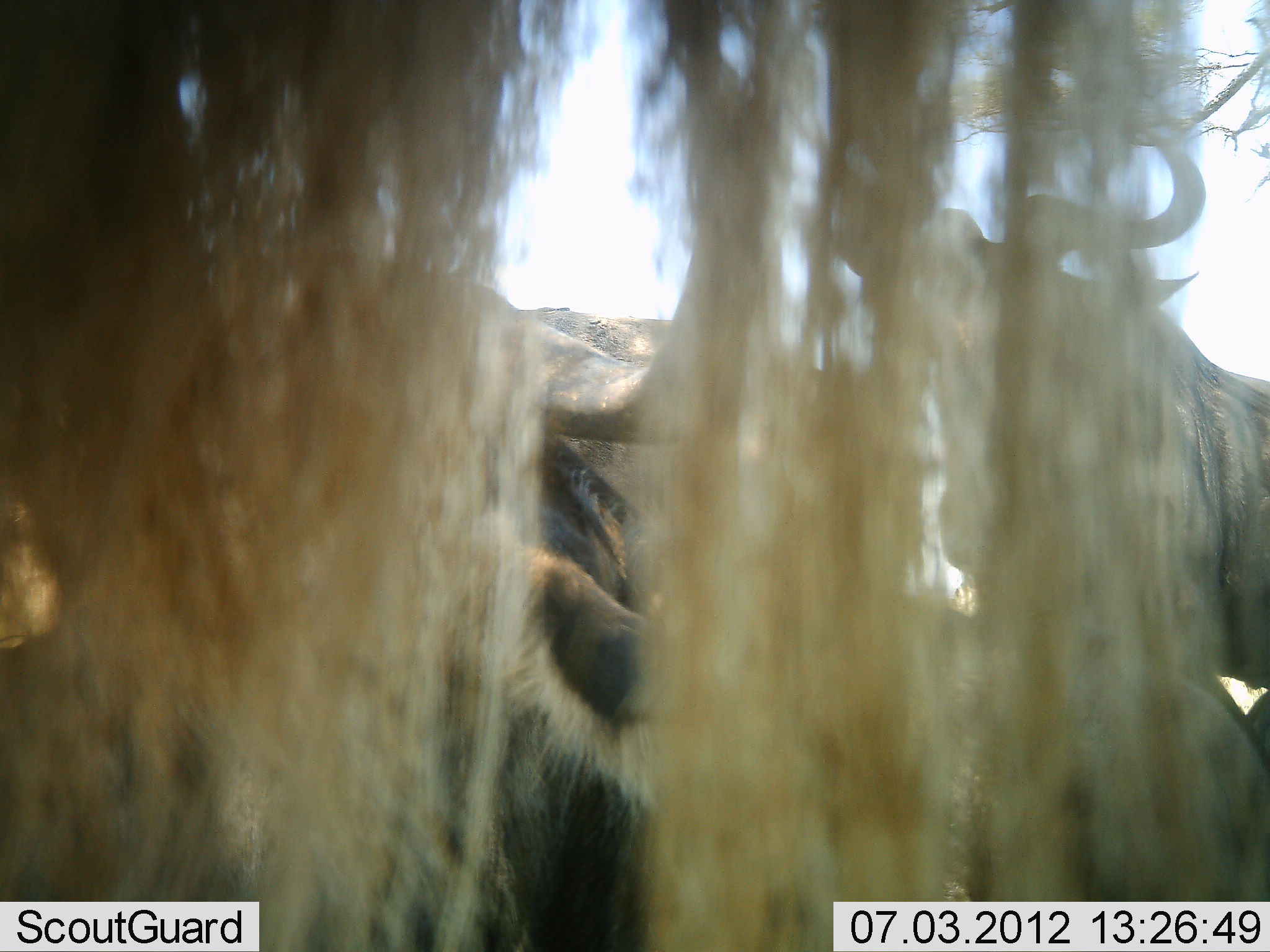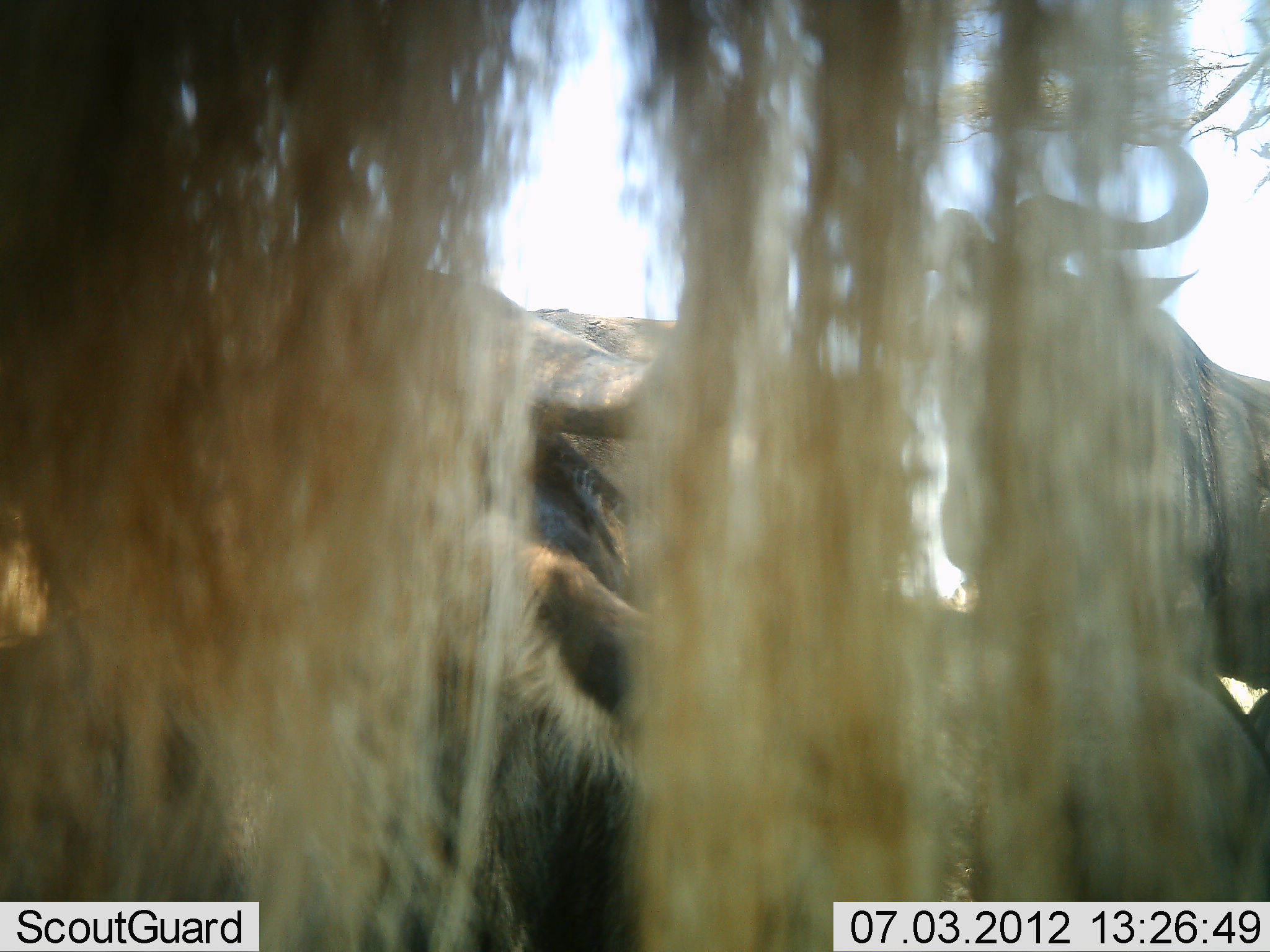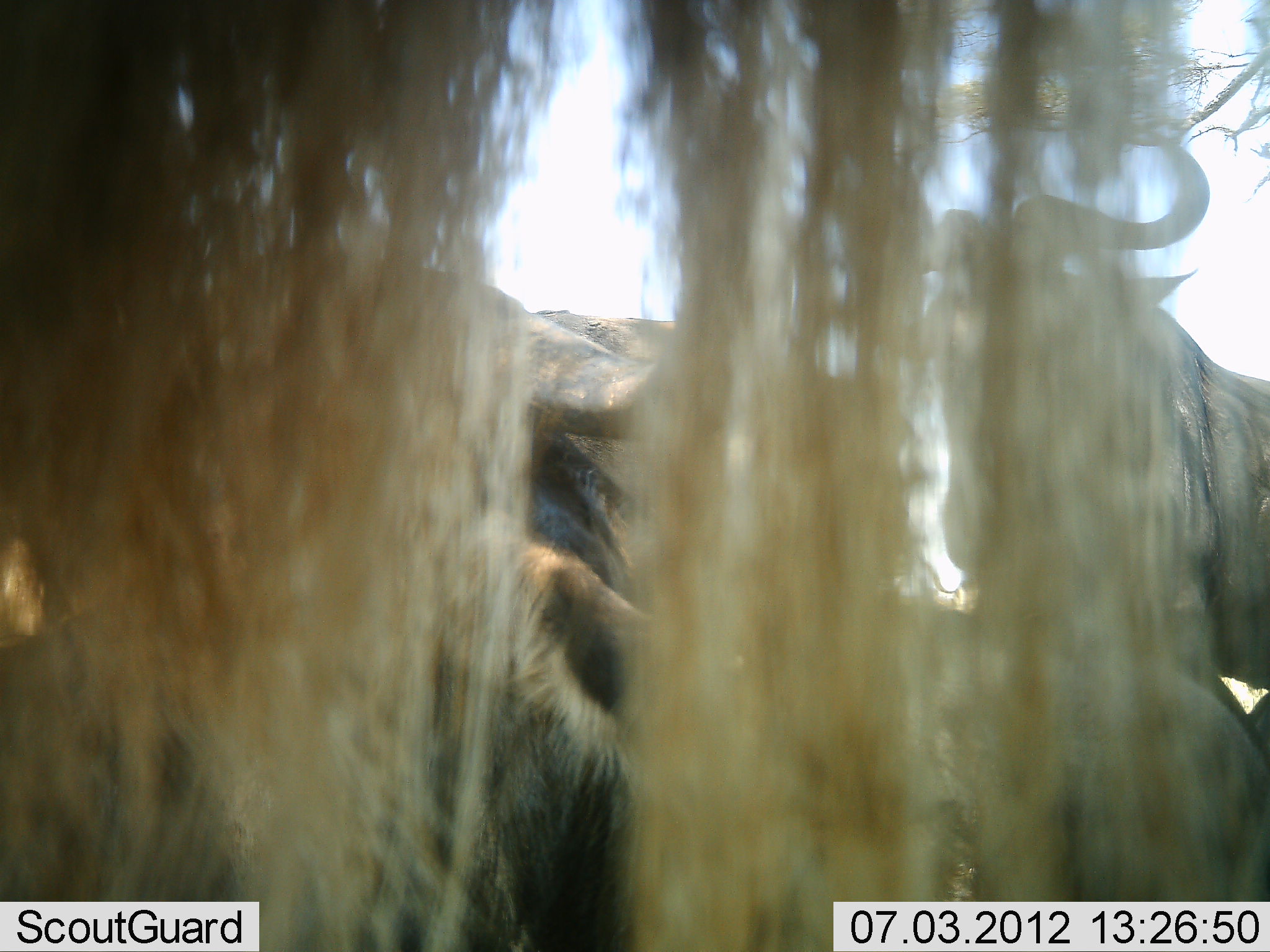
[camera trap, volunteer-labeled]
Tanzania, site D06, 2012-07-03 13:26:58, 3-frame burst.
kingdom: Animalia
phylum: Chordata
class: Mammalia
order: Artiodactyla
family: Bovidae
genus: Connochaetes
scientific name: Connochaetes taurinus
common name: blue wildebeest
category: wildebeest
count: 4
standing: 70%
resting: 70%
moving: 0%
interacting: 10%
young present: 0%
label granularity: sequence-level